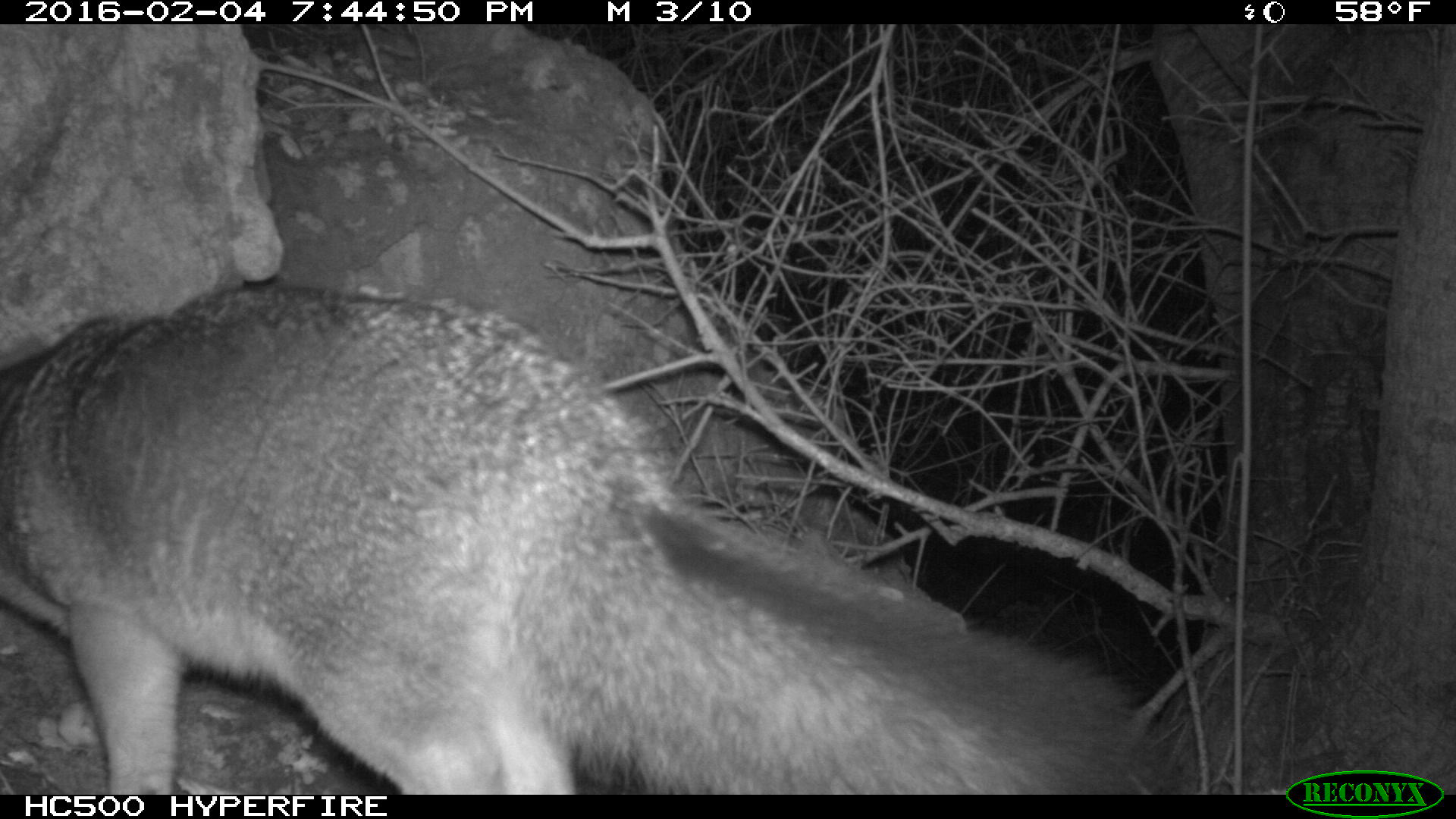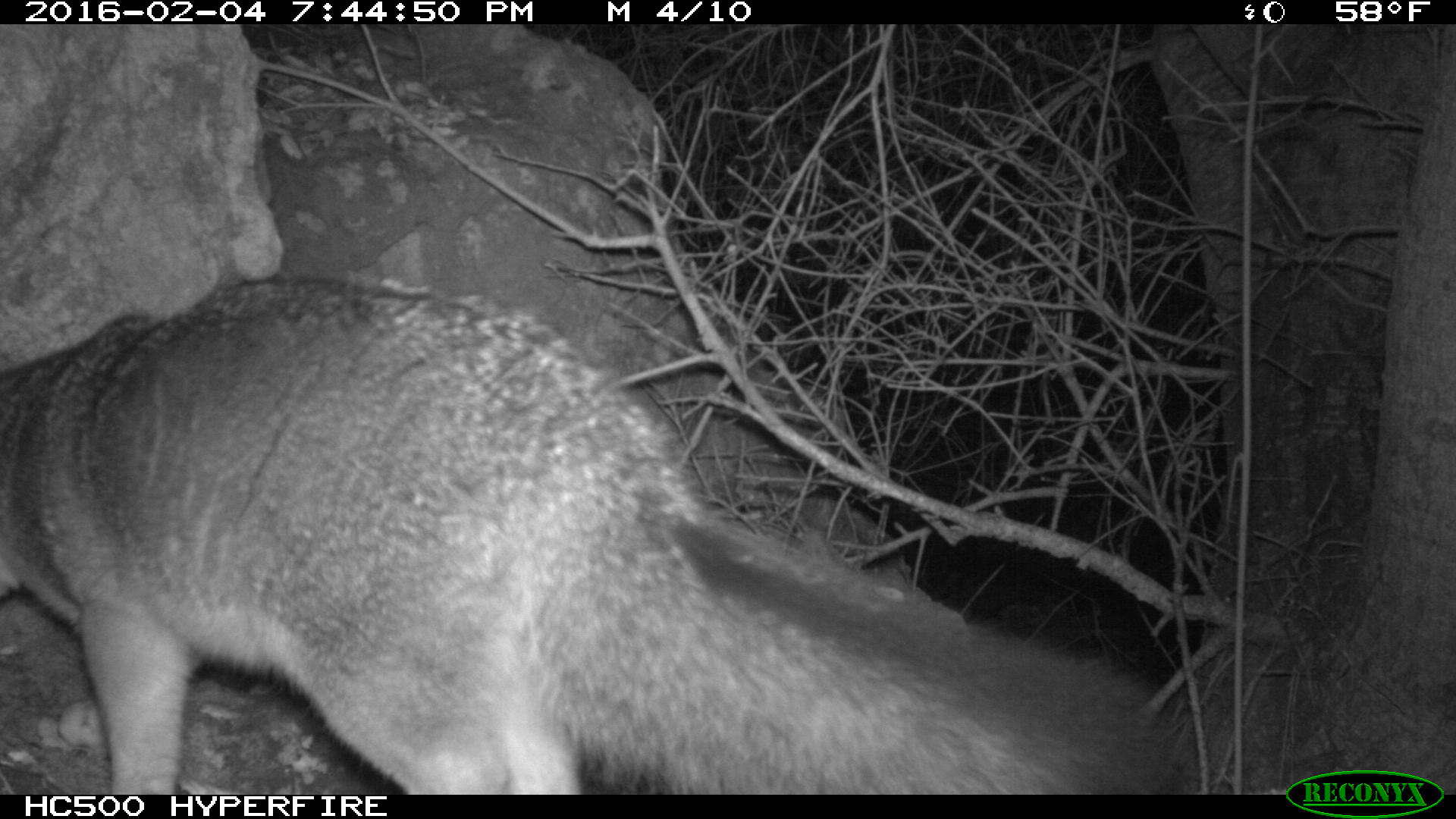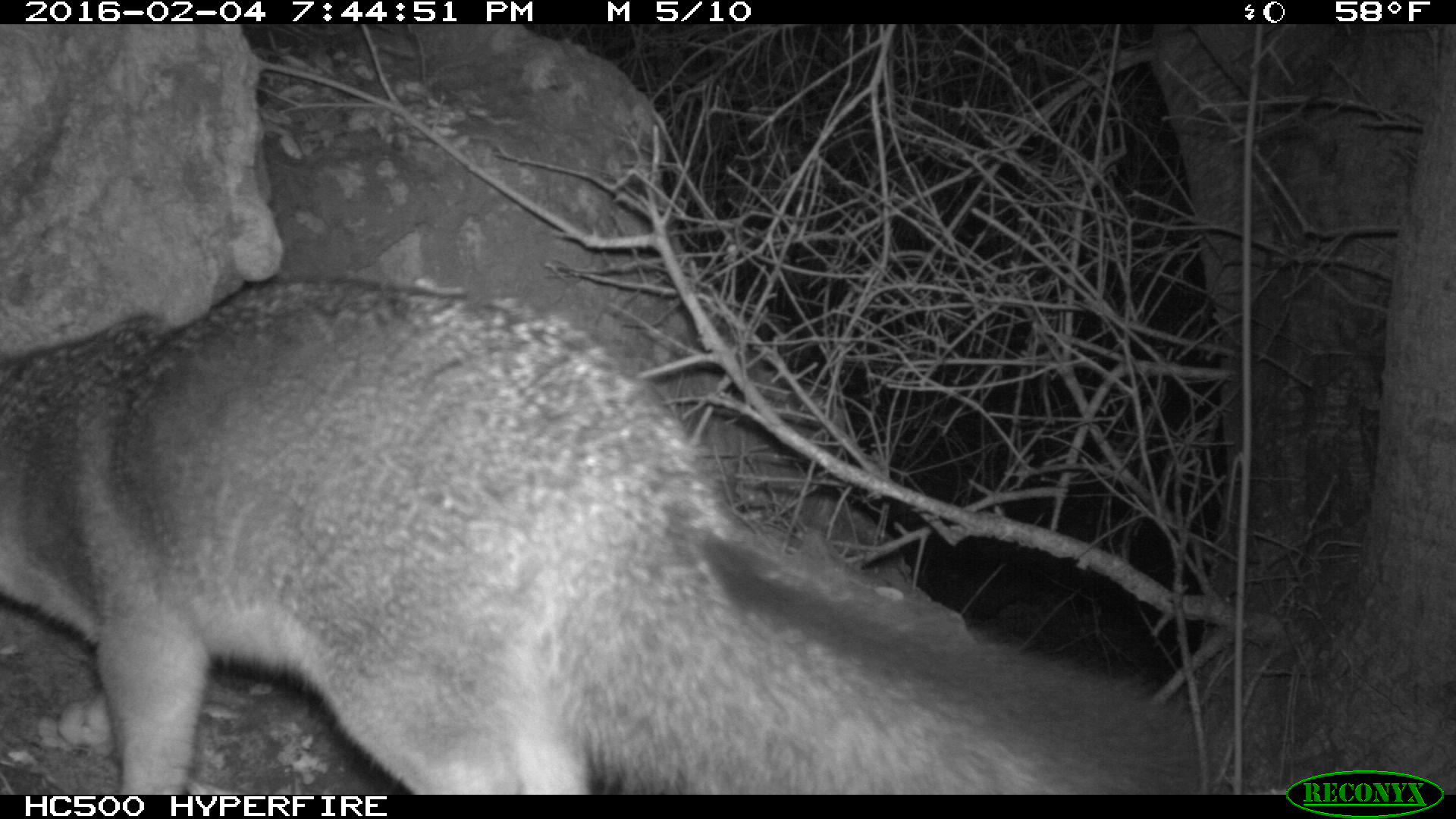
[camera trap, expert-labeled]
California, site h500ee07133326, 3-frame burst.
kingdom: Animalia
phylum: Chordata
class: Mammalia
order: Carnivora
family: Canidae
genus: Urocyon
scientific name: Urocyon littoralis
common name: island fox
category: fox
Fox (island fox) (Urocyon littoralis).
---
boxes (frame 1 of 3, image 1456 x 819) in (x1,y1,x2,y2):
fox: (0,280,1190,791)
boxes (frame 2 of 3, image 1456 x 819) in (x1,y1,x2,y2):
fox: (0,273,1199,793)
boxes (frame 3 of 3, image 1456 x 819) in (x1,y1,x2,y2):
fox: (0,276,1214,793)